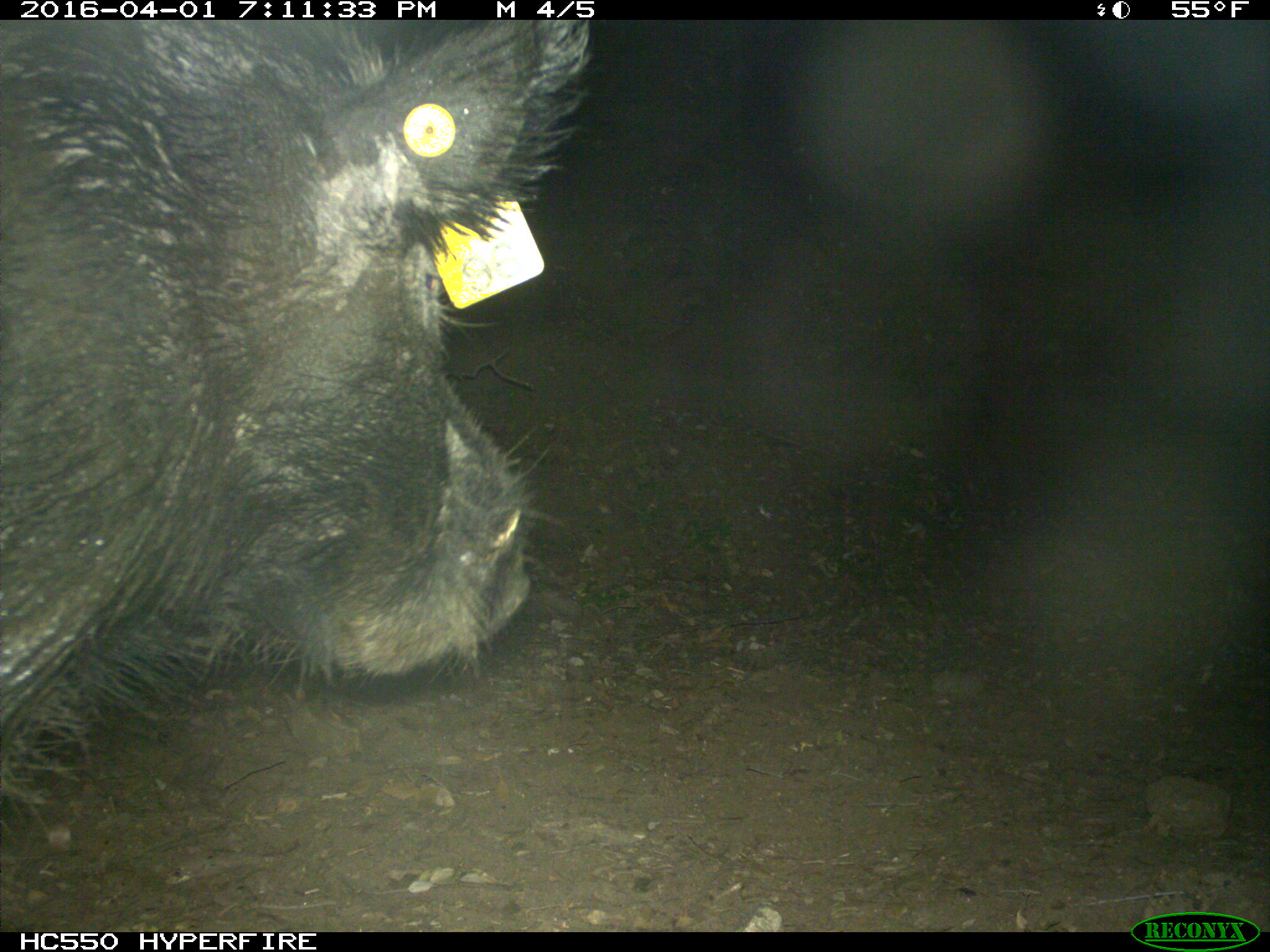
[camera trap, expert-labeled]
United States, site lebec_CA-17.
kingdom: Animalia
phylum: Chordata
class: Mammalia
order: Artiodactyla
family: Suidae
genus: Sus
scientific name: Sus scrofa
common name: wild boar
Sus scrofa (wild boar).